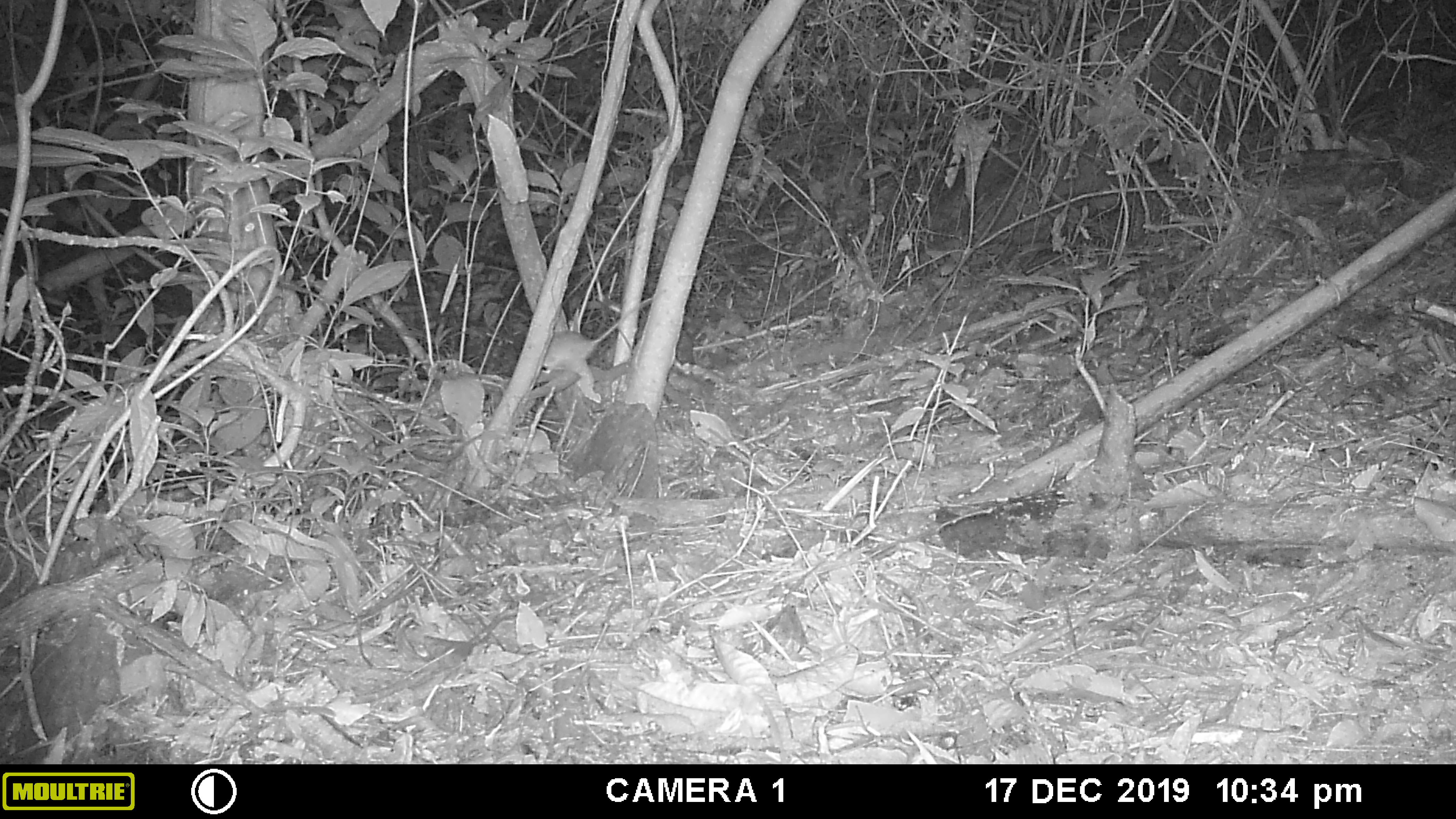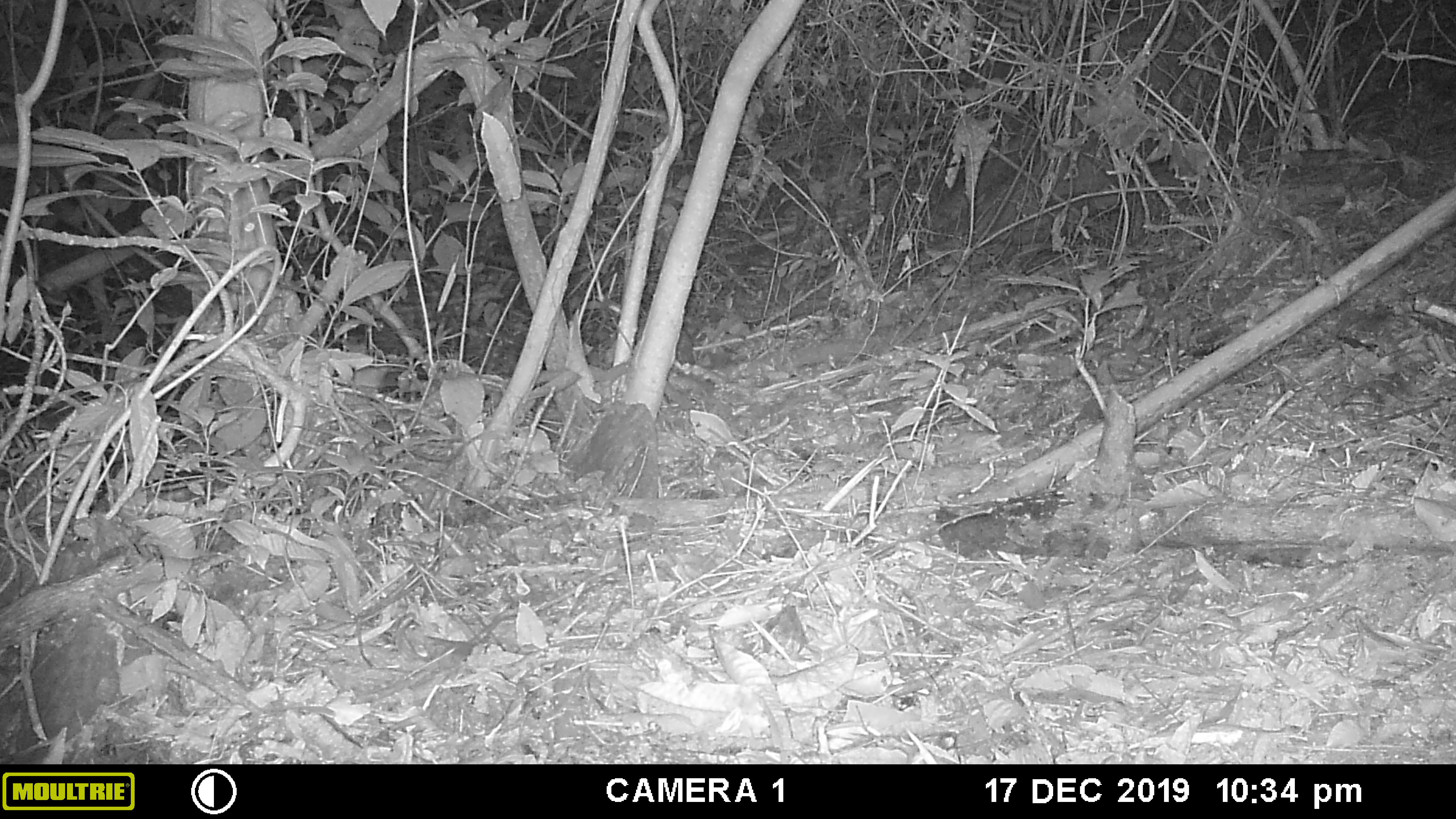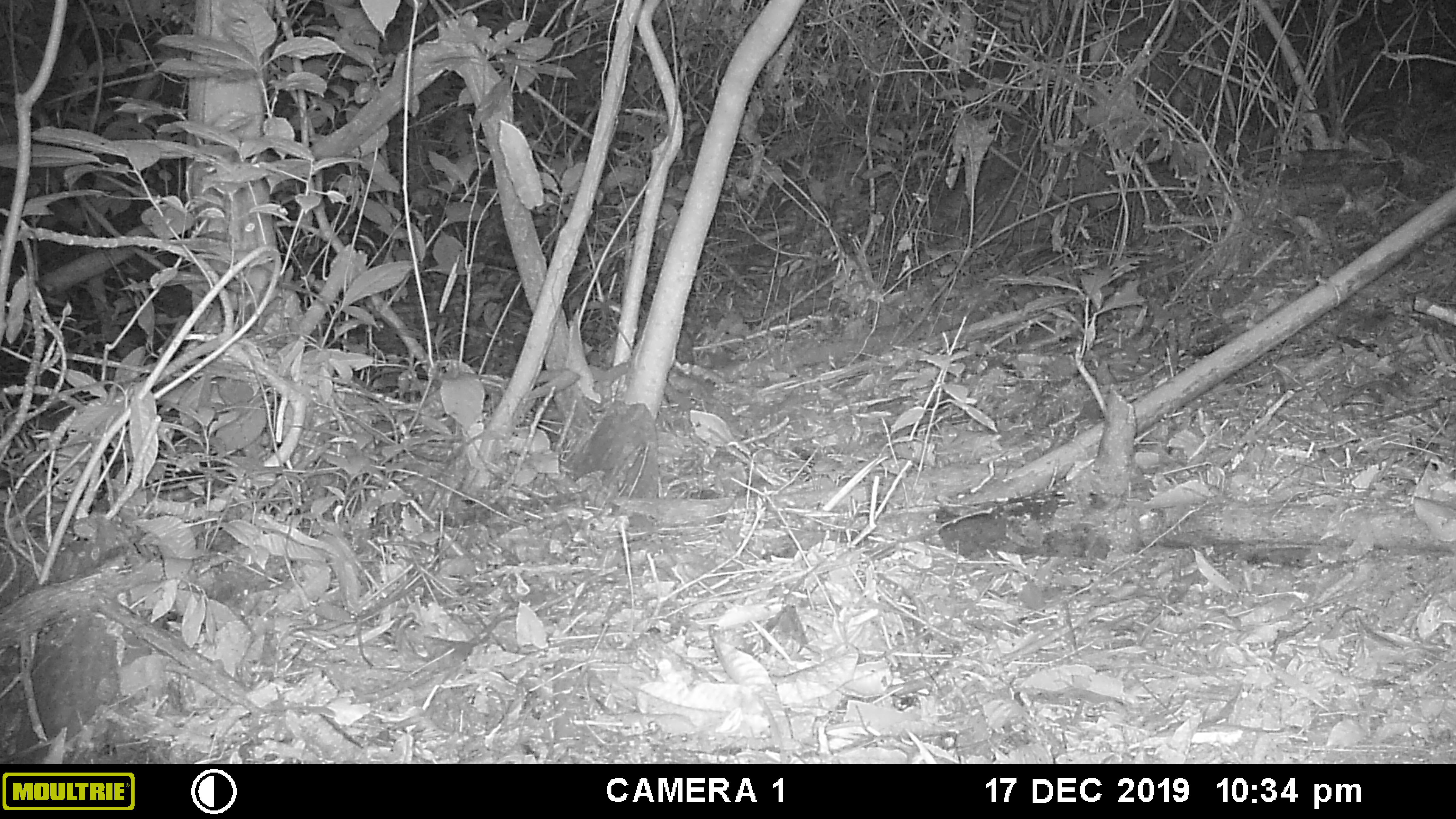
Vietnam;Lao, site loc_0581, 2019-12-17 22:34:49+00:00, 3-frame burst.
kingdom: Animalia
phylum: Chordata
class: Mammalia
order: Rodentia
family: Muridae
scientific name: Muridae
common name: old-world mice and rats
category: unidentified murid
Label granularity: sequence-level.